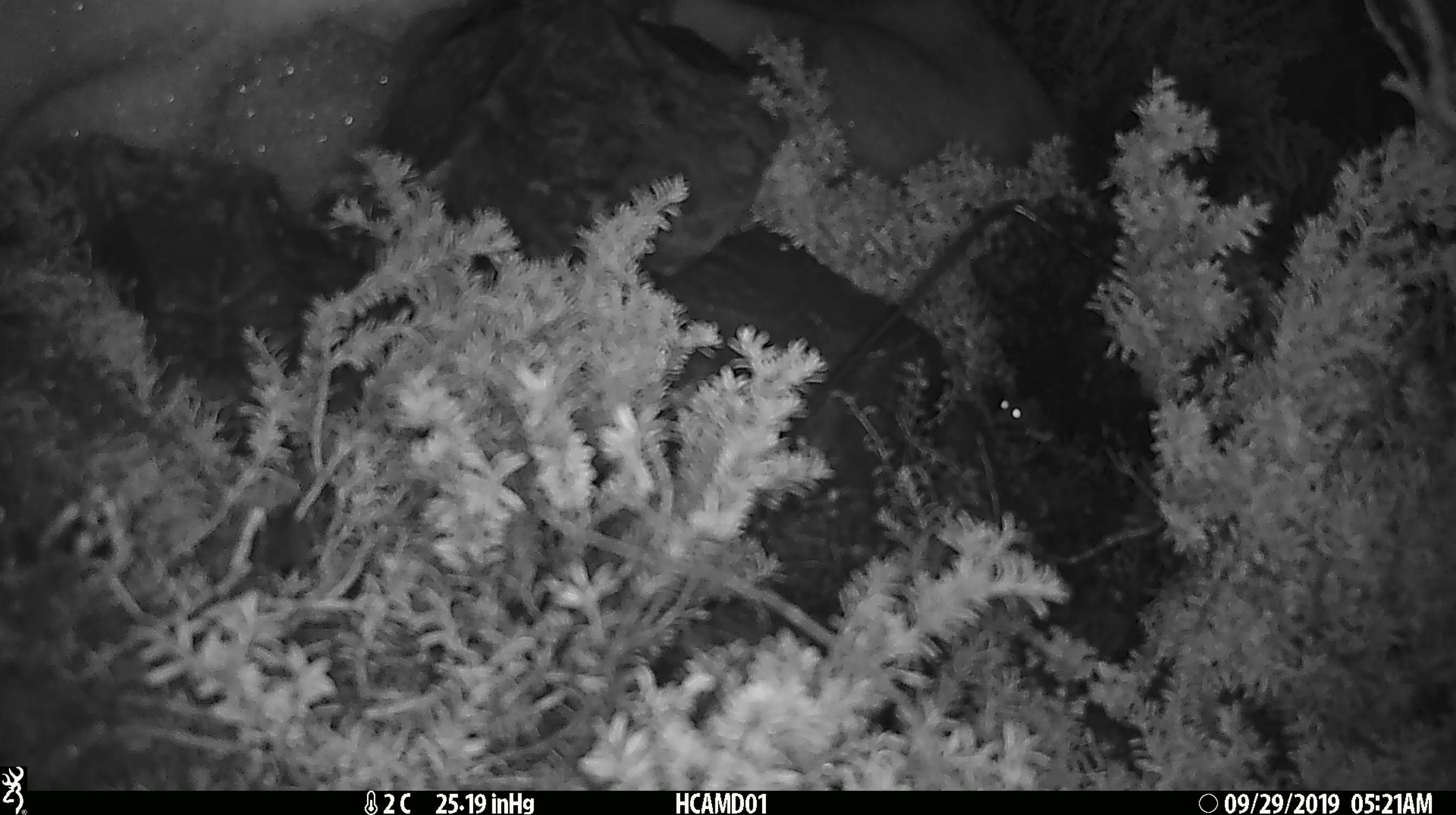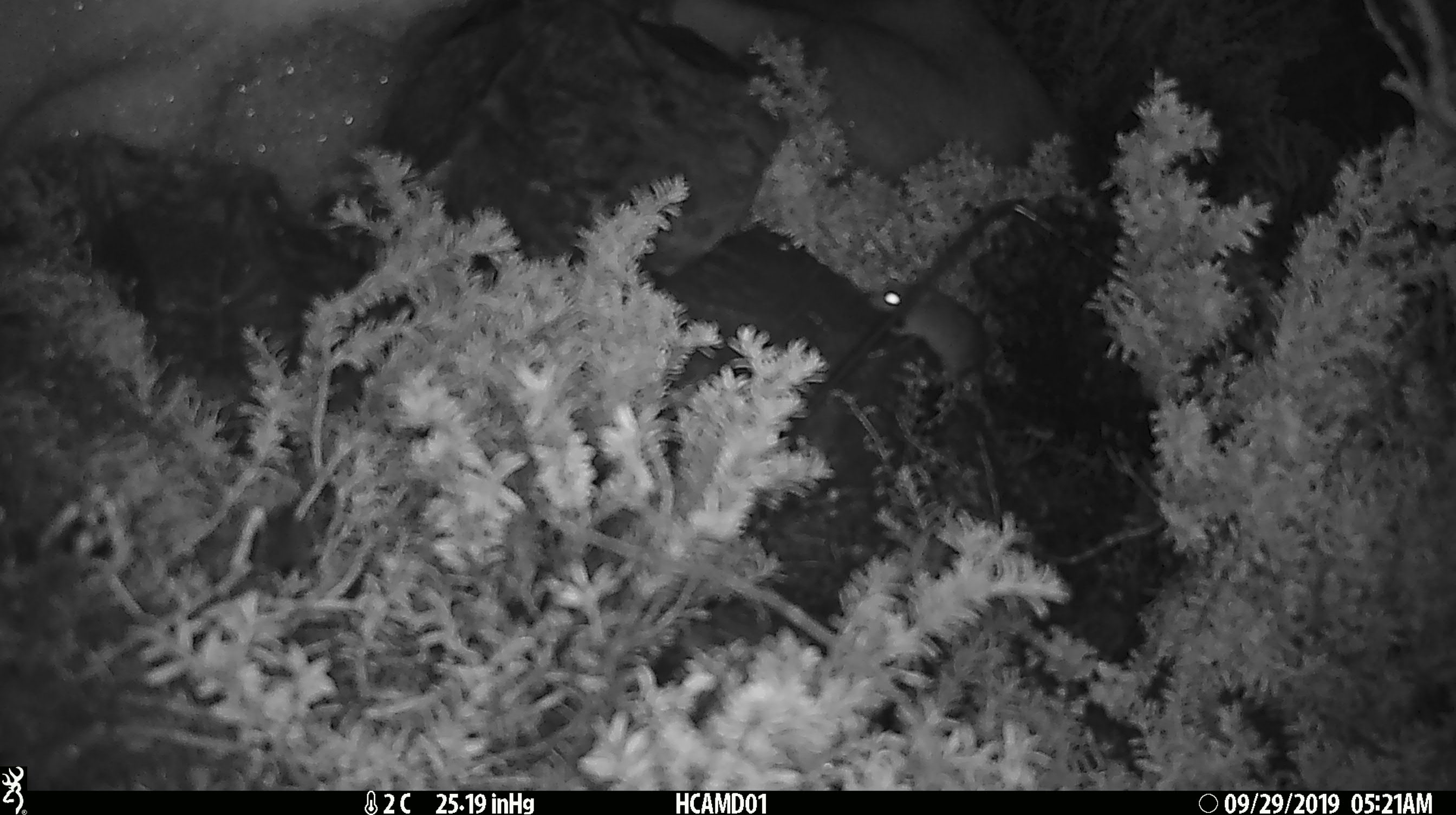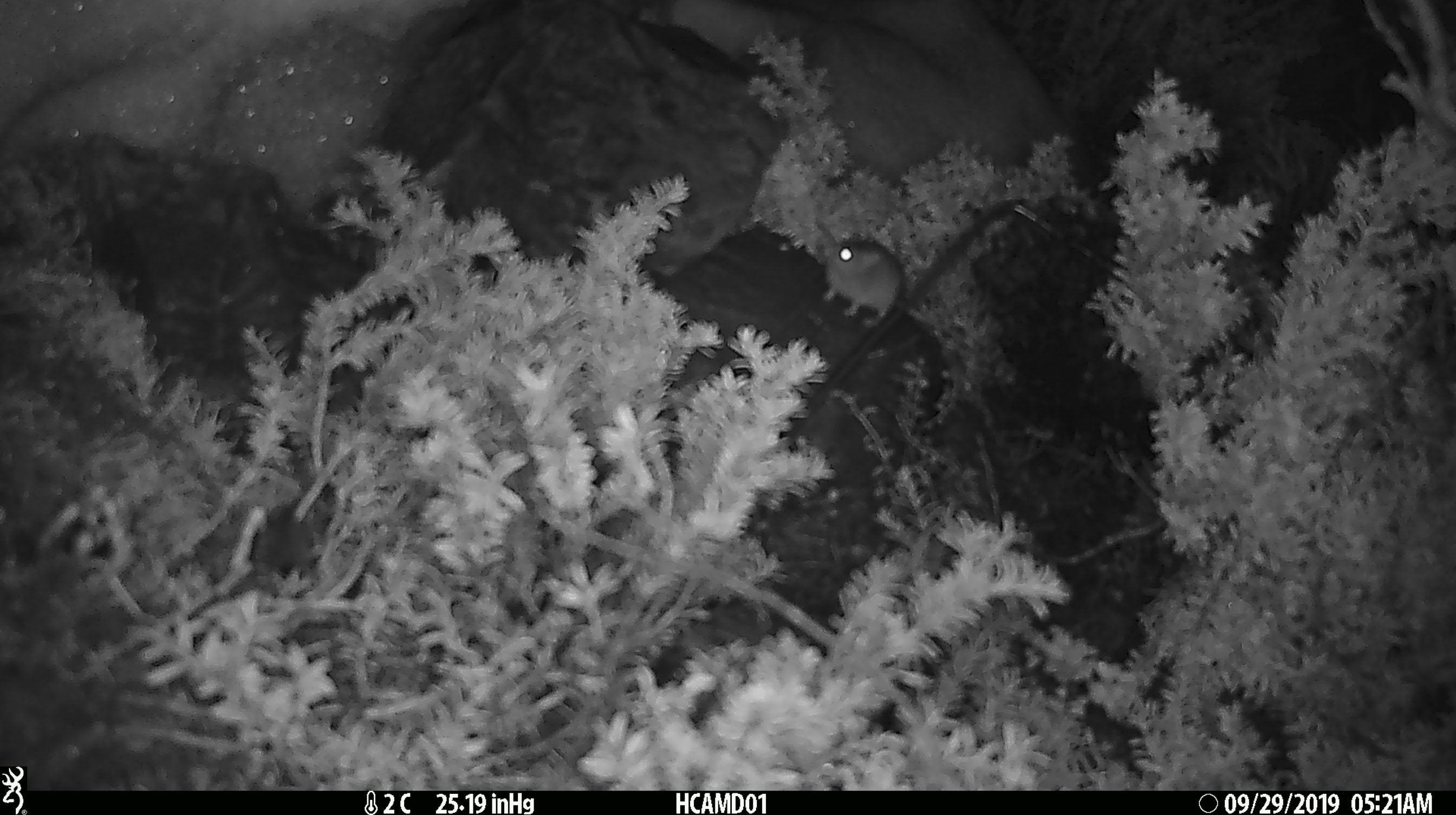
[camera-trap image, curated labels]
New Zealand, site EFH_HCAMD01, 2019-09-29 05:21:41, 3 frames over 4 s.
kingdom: Animalia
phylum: Chordata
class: Mammalia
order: Rodentia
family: Muridae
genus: Mus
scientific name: Mus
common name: mouse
Mouse (Mus).